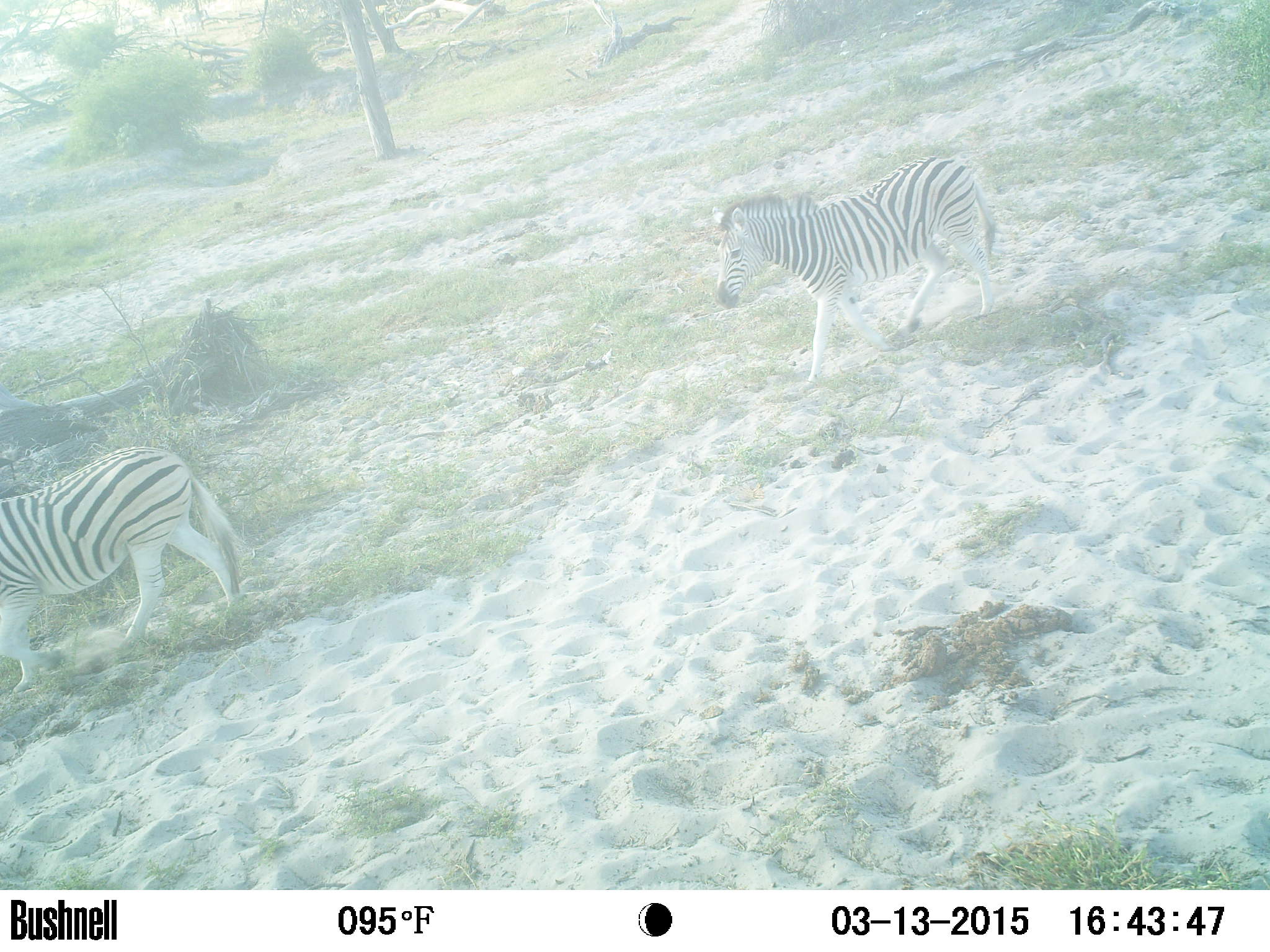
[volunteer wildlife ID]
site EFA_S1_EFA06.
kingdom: Animalia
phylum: Chordata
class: Mammalia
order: Perissodactyla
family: Equidae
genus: Equus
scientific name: Equus quagga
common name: plains zebra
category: zebraplains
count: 2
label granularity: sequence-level